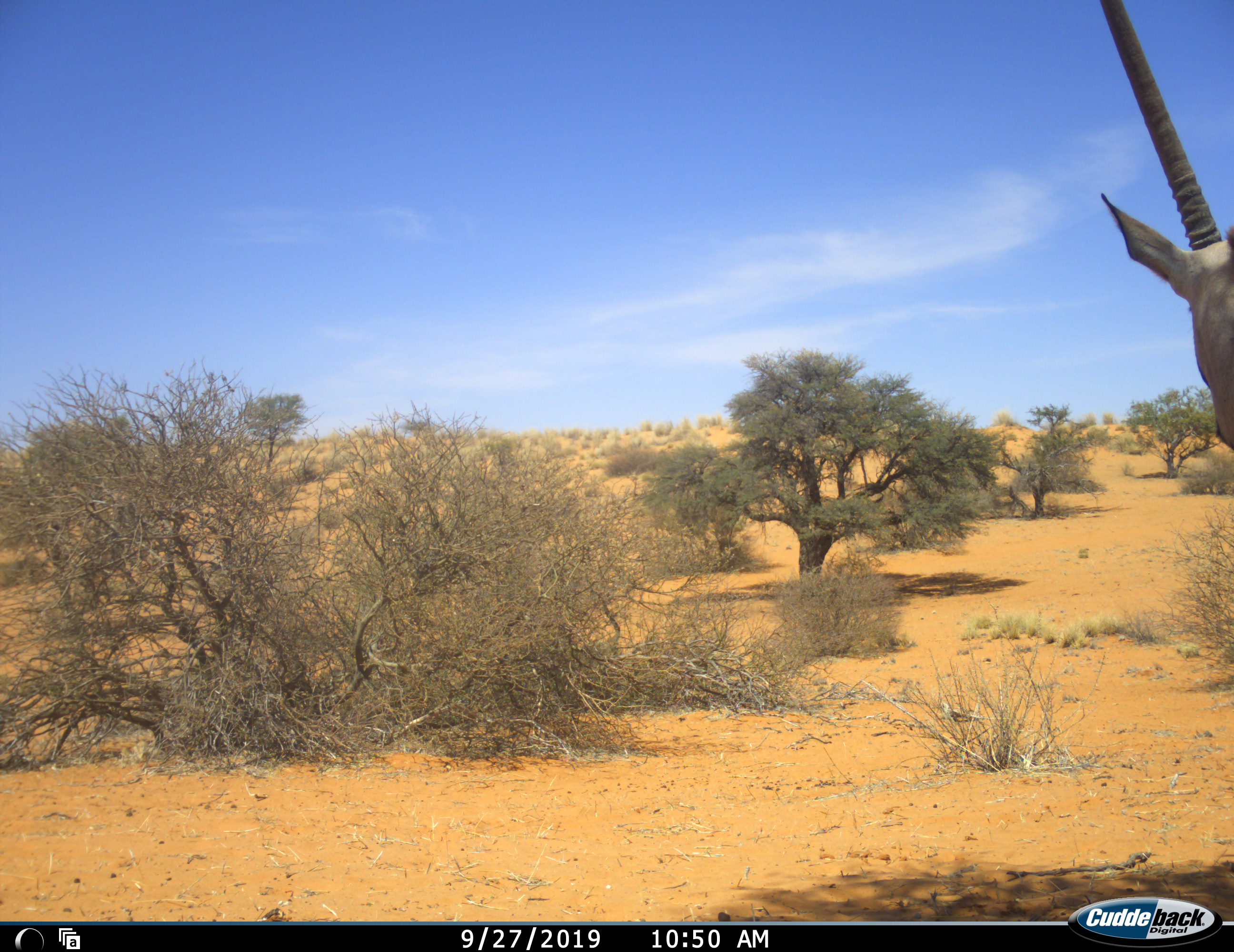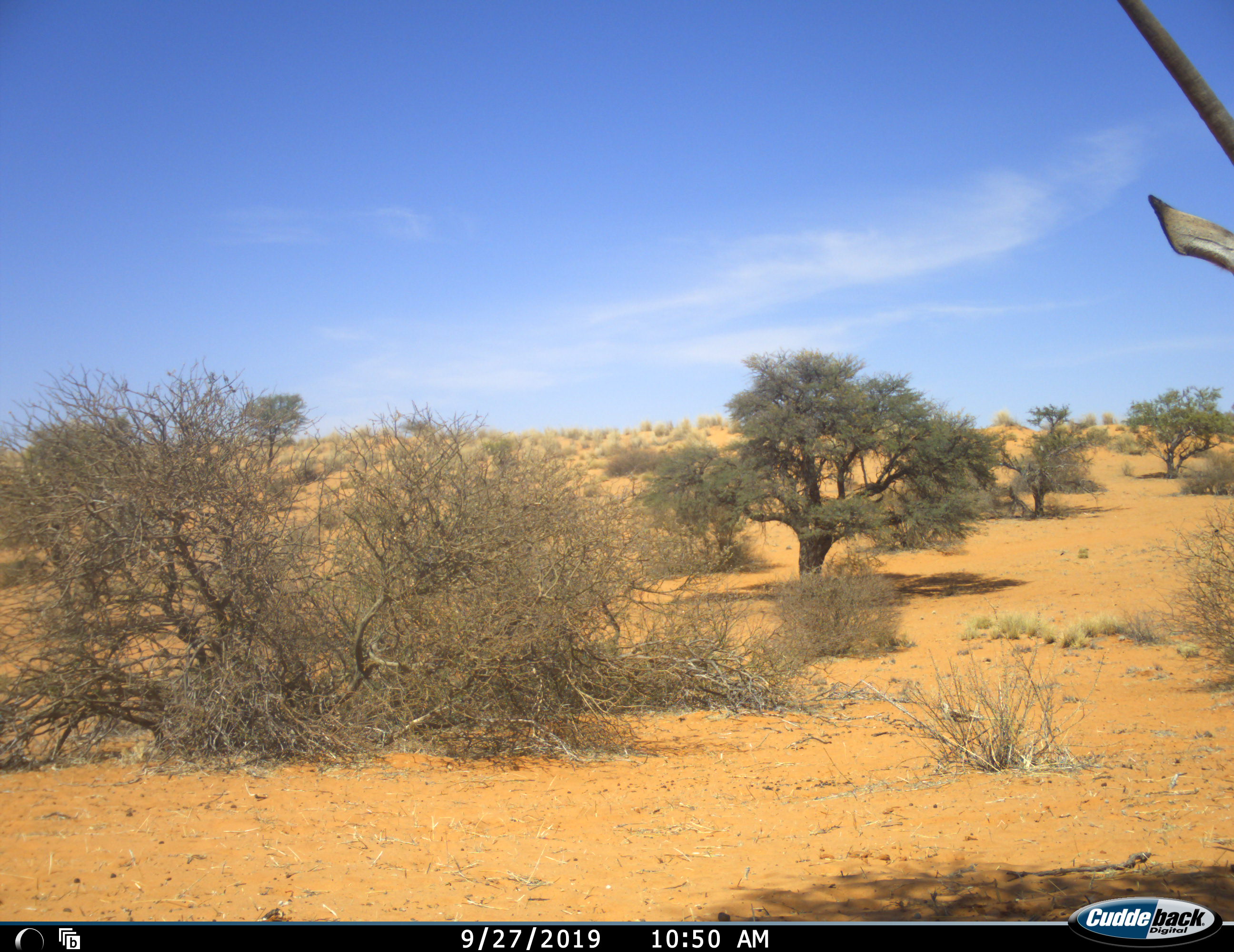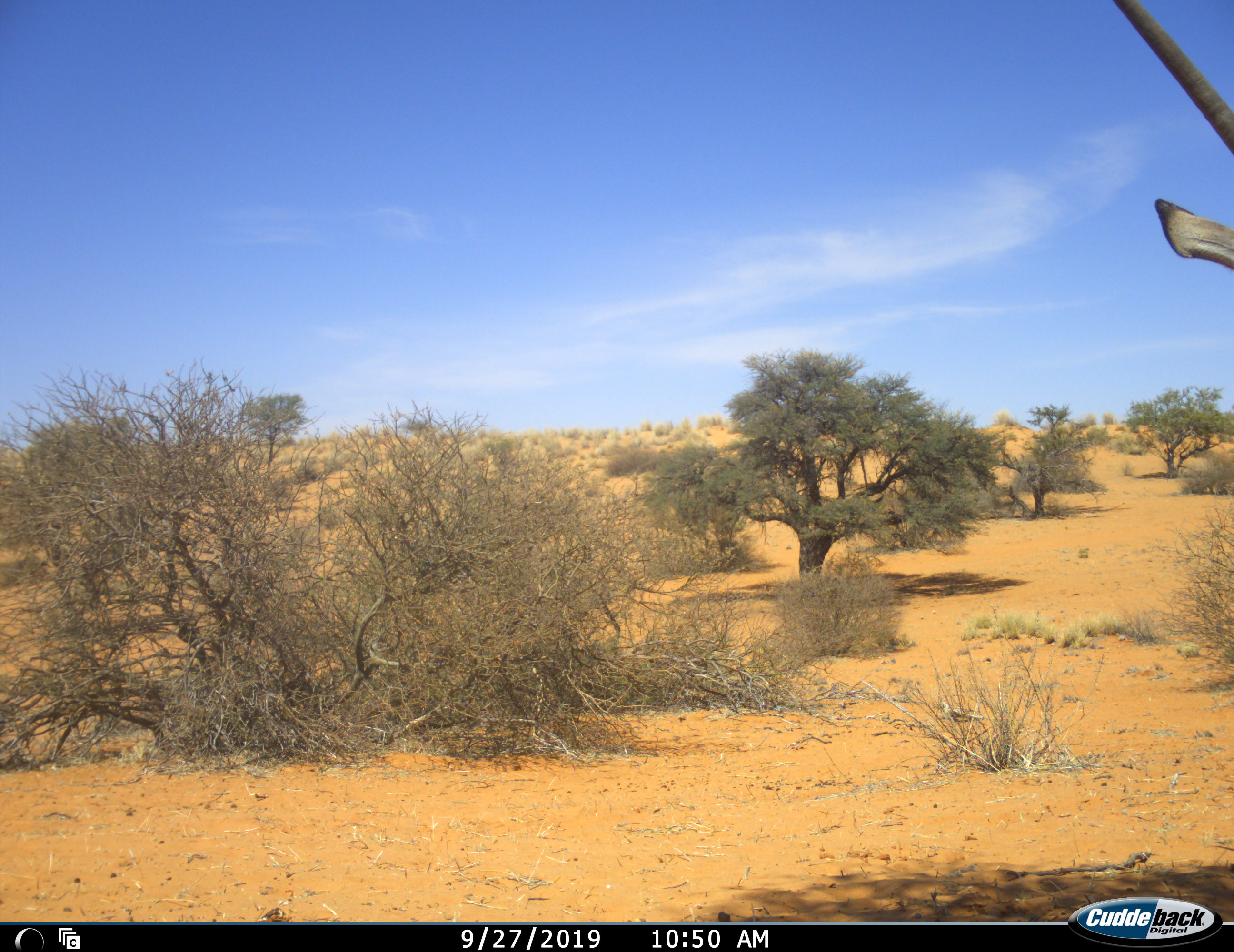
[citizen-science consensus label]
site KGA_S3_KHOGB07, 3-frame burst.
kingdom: Animalia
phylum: Chordata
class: Mammalia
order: Artiodactyla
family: Bovidae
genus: Oryx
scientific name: Oryx gazella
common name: gemsbok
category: oryx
Oryx (gemsbok) (Oryx gazella), count 1. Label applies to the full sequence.